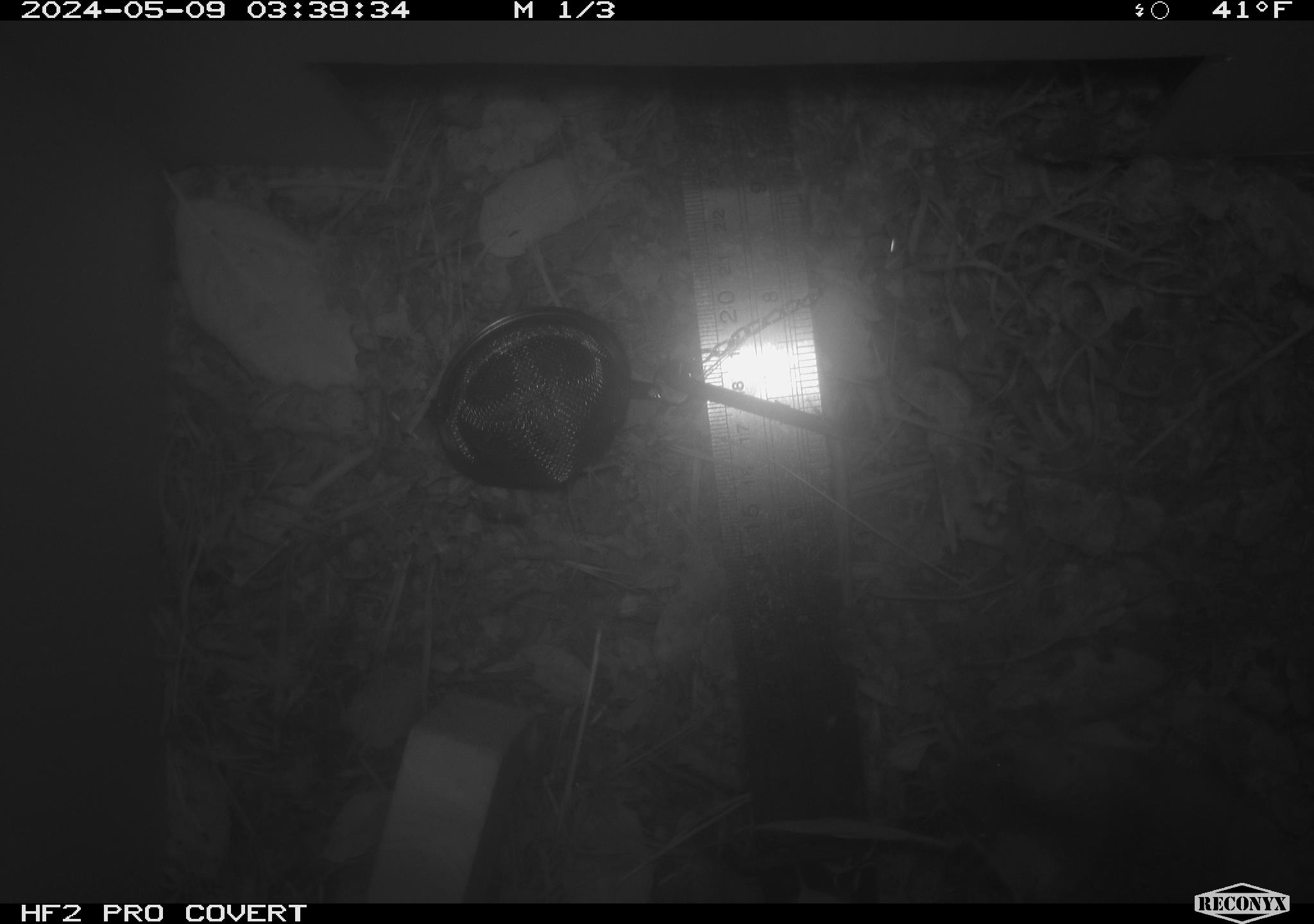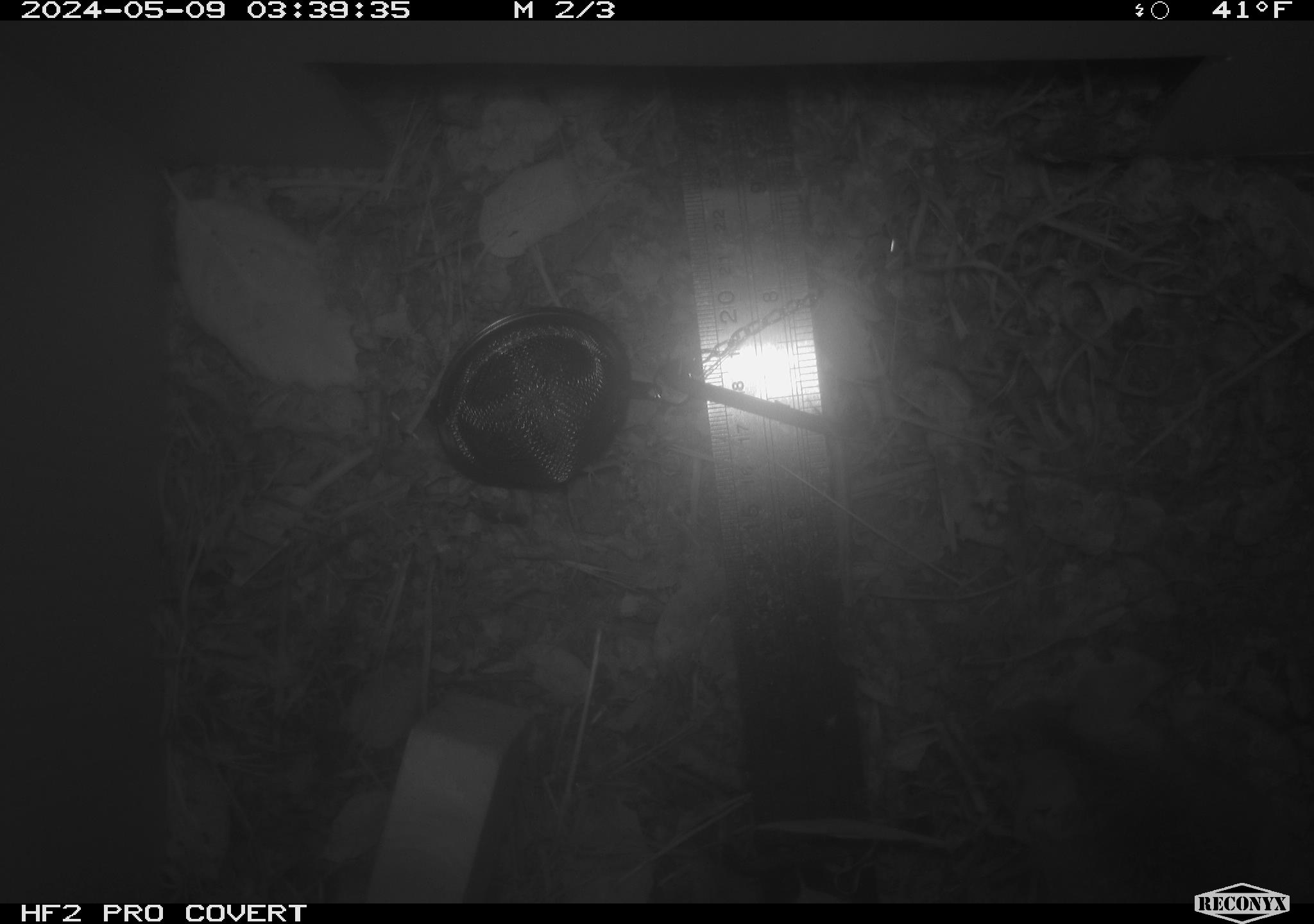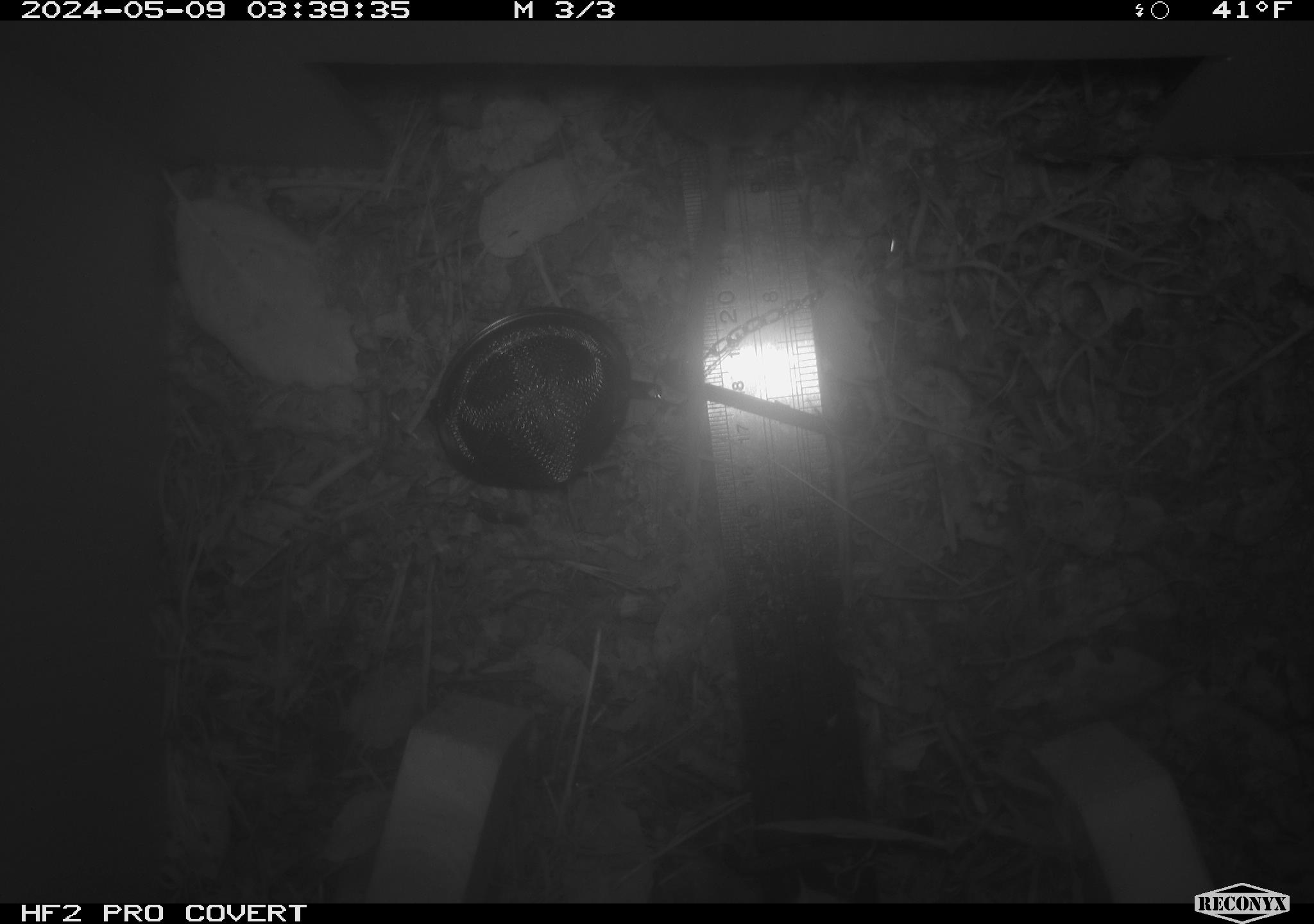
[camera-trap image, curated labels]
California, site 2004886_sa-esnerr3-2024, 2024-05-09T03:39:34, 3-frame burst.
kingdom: Animalia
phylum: Chordata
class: Mammalia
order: Rodentia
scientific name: Rodentia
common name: rodent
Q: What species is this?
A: Rodent (Rodentia).